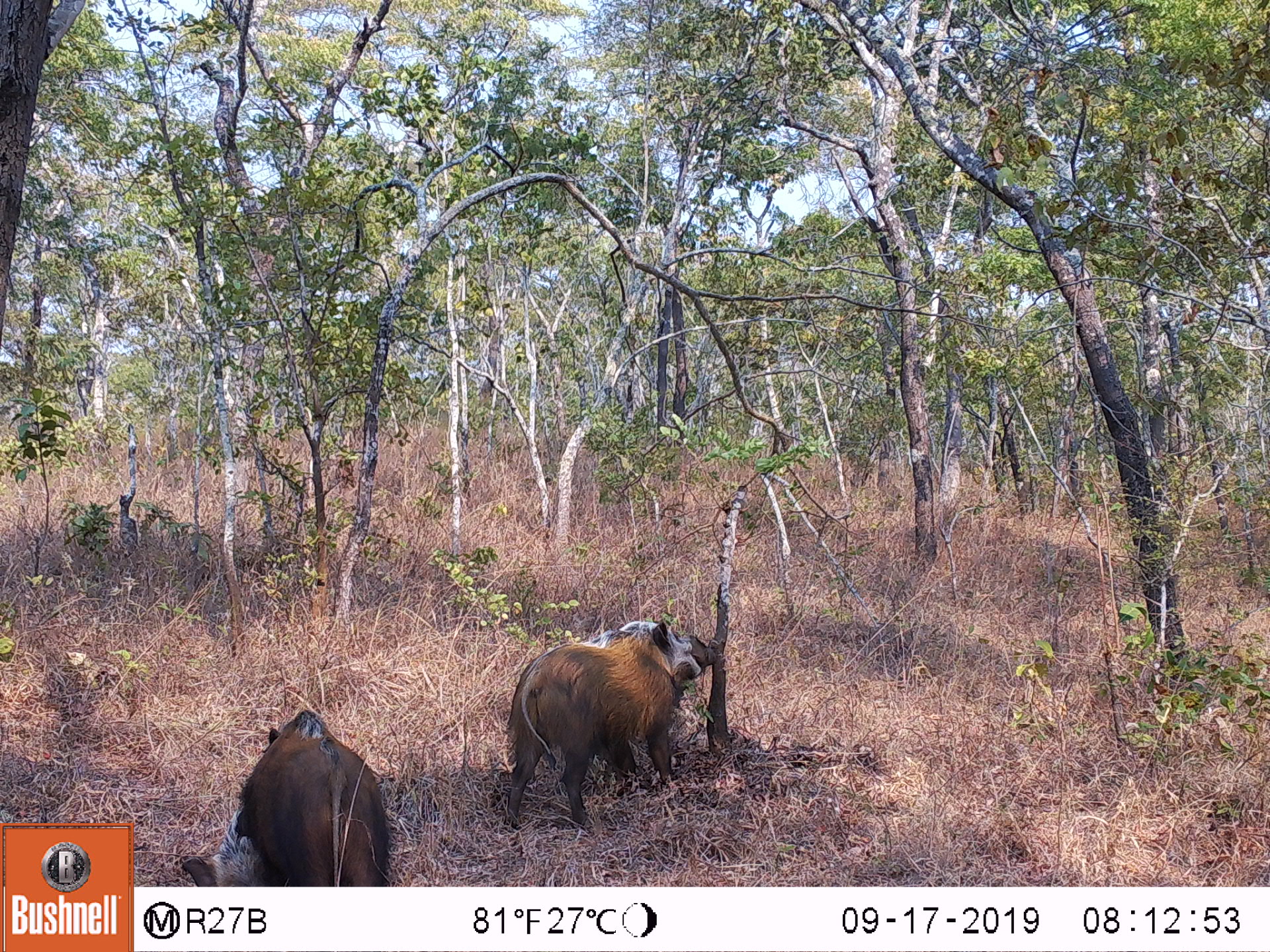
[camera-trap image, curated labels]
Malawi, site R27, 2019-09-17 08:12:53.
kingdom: Animalia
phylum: Chordata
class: Mammalia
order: Artiodactyla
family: Suidae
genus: Potamochoerus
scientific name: Potamochoerus larvatus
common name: bushpig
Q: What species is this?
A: Bushpig (Potamochoerus larvatus).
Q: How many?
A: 2.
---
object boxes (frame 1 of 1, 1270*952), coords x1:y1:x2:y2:
bushpig: 506:622:718:824; 239:706:391:885